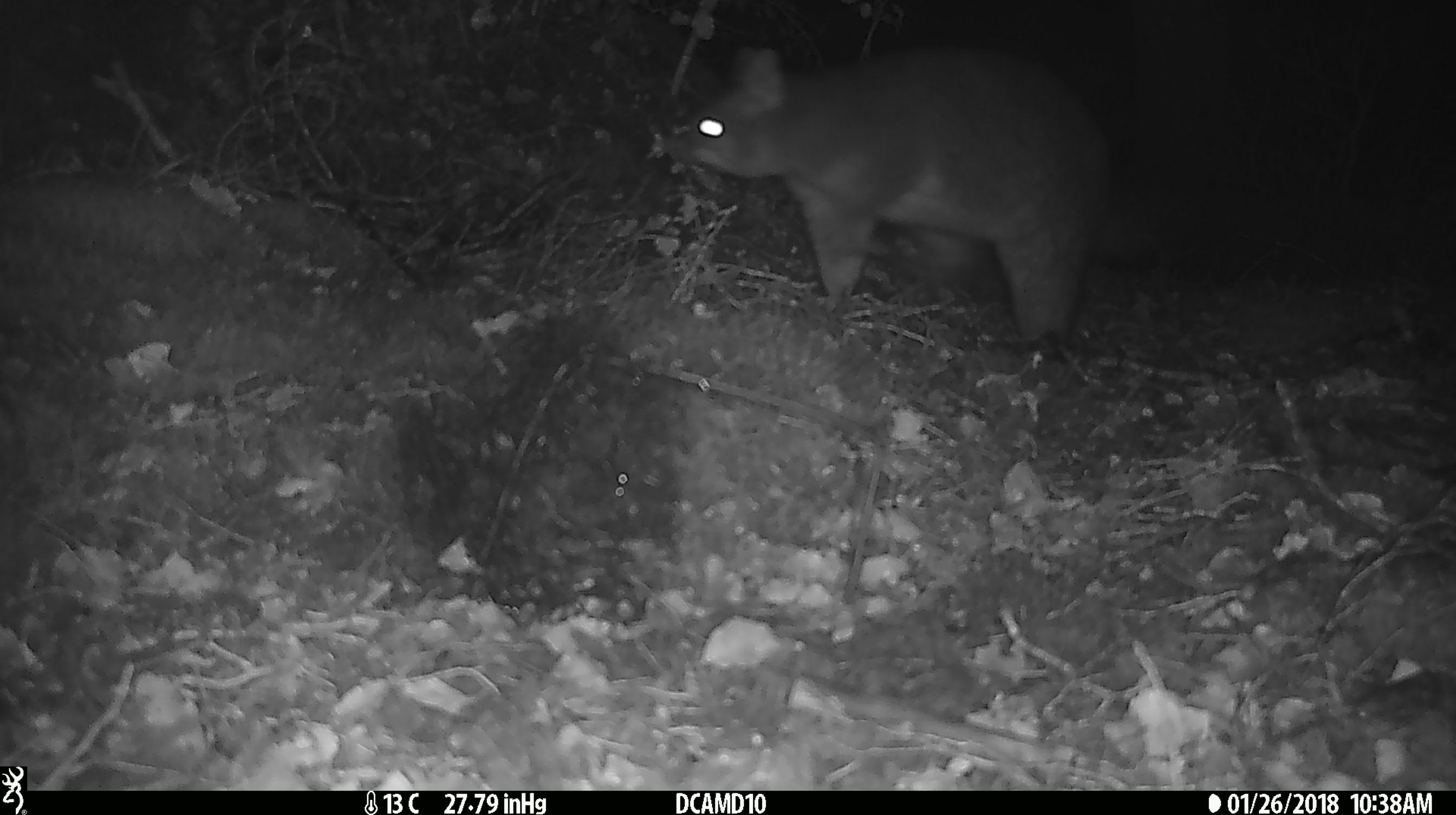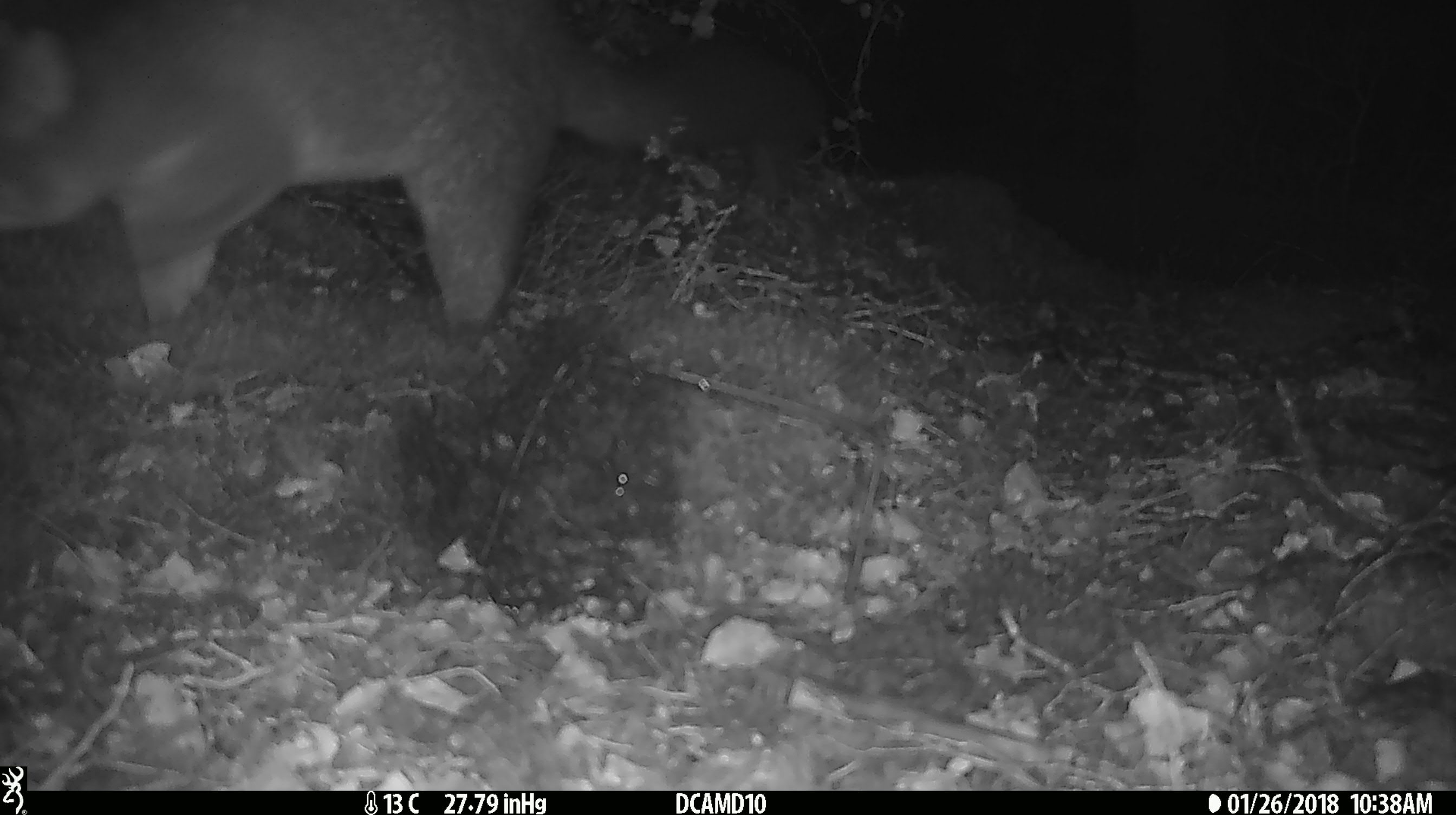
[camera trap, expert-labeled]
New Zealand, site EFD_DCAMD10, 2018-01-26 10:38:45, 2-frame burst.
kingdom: Animalia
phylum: Chordata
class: Mammalia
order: Diprotodontia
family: Phalangeridae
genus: Trichosurus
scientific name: Trichosurus vulpecula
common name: common brushtail possum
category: possum